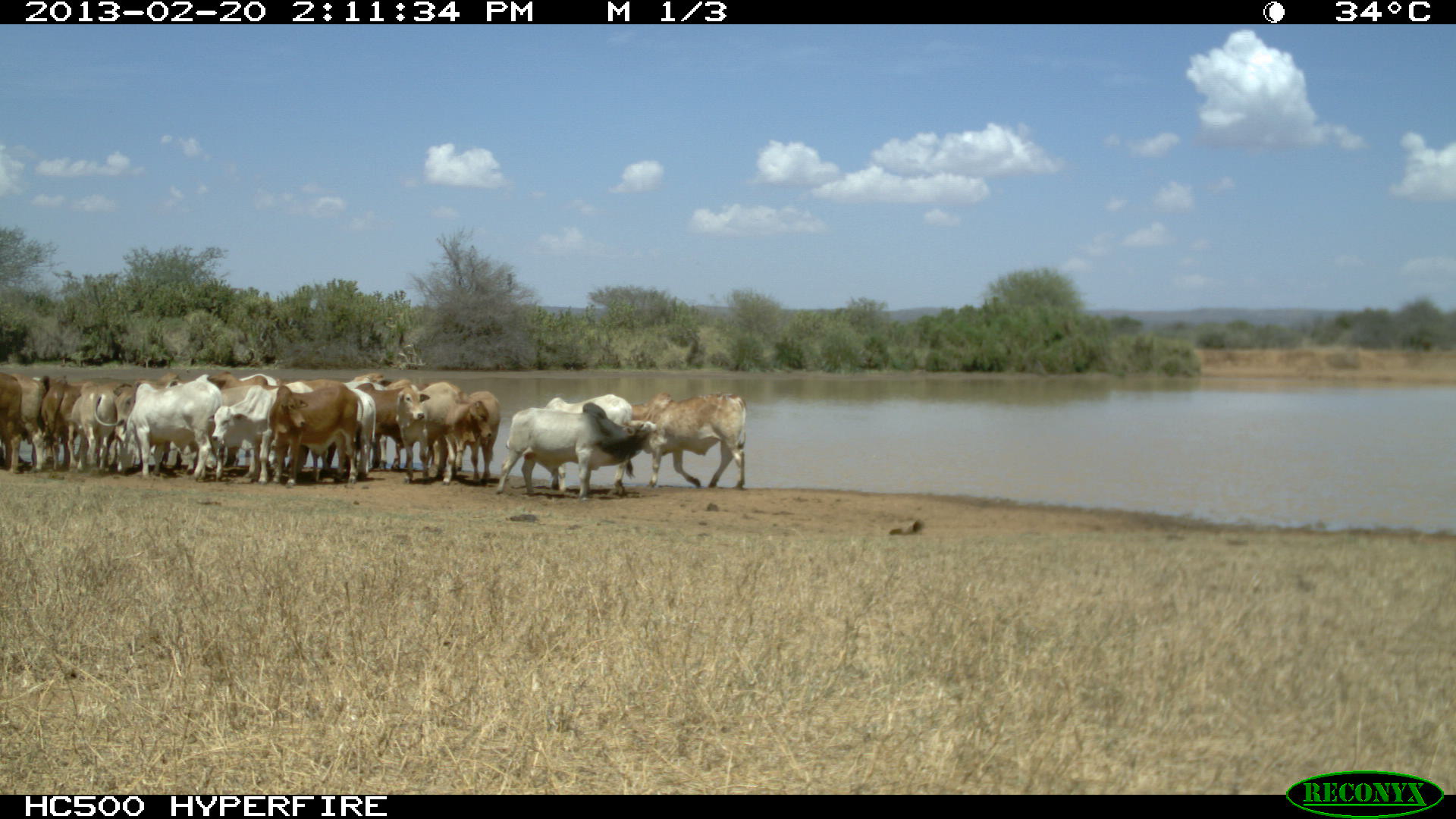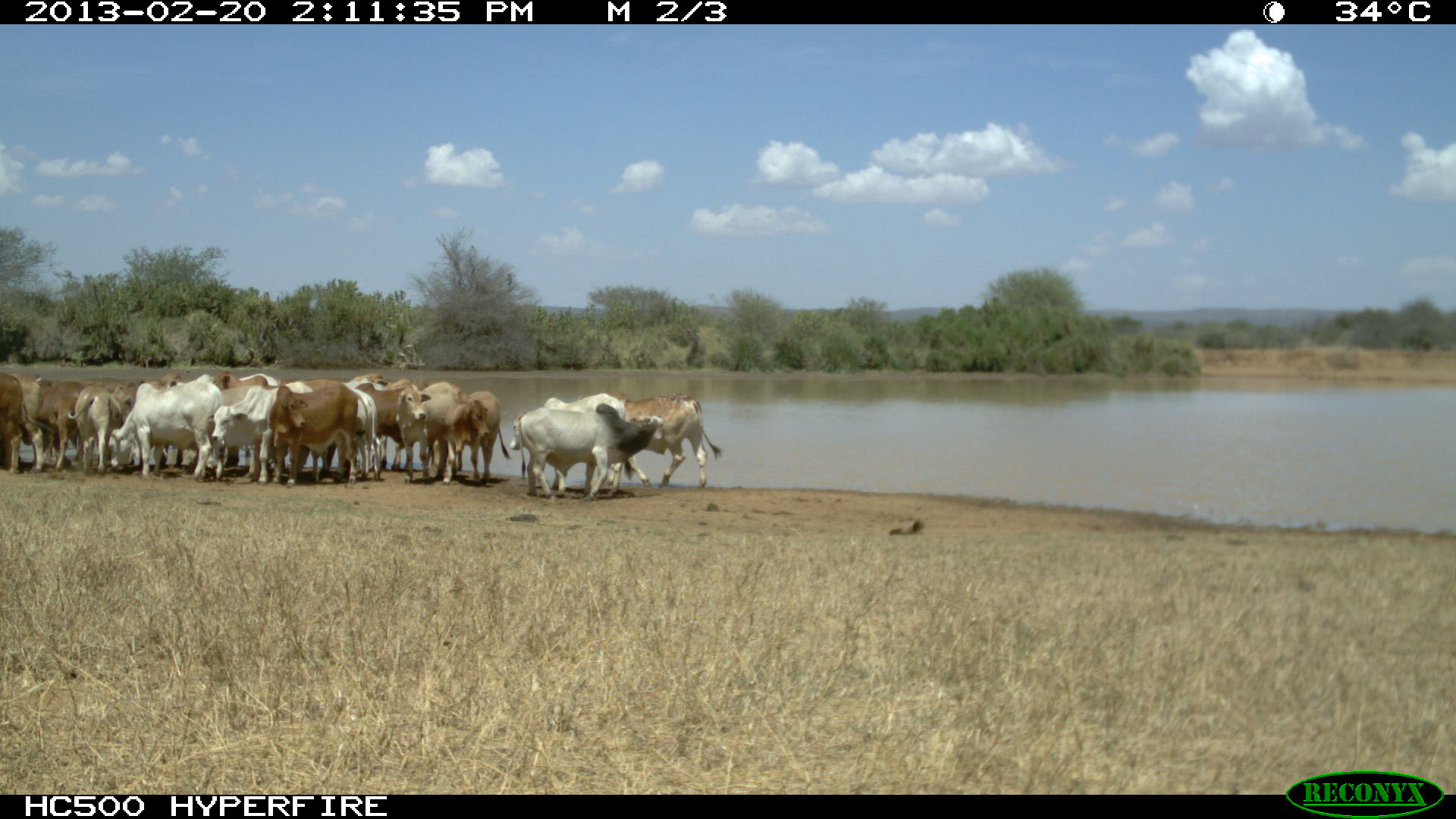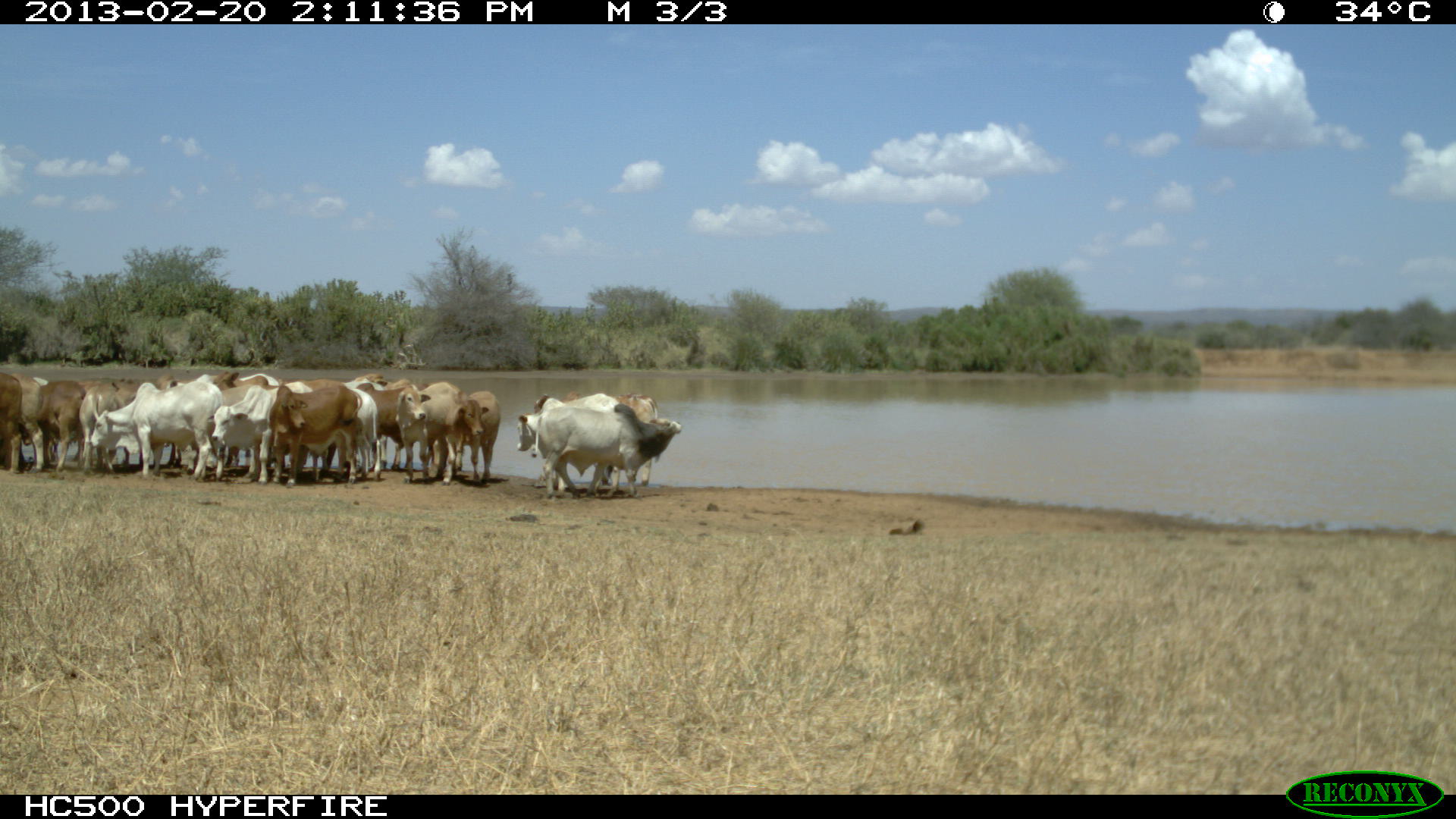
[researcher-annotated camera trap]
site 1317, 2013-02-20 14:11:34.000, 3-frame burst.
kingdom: Animalia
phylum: Chordata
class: Mammalia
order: Artiodactyla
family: Bovidae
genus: Bos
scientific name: Bos taurus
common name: domestic cattle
Bos taurus (domestic cattle), count 14.